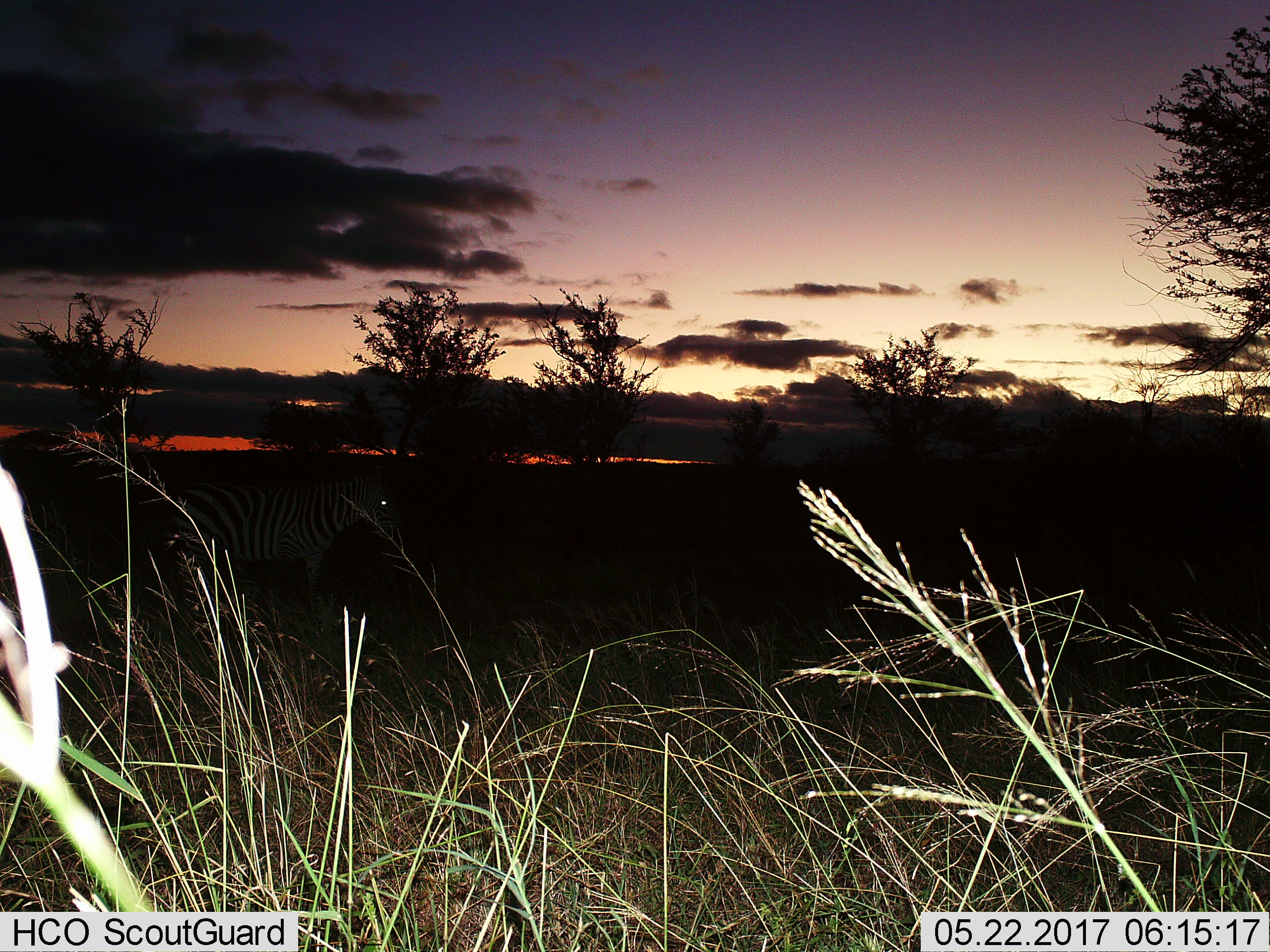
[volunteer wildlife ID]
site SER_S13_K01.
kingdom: Animalia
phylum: Chordata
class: Mammalia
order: Perissodactyla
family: Equidae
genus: Equus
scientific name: Equus quagga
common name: plains zebra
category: zebraplains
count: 1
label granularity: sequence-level